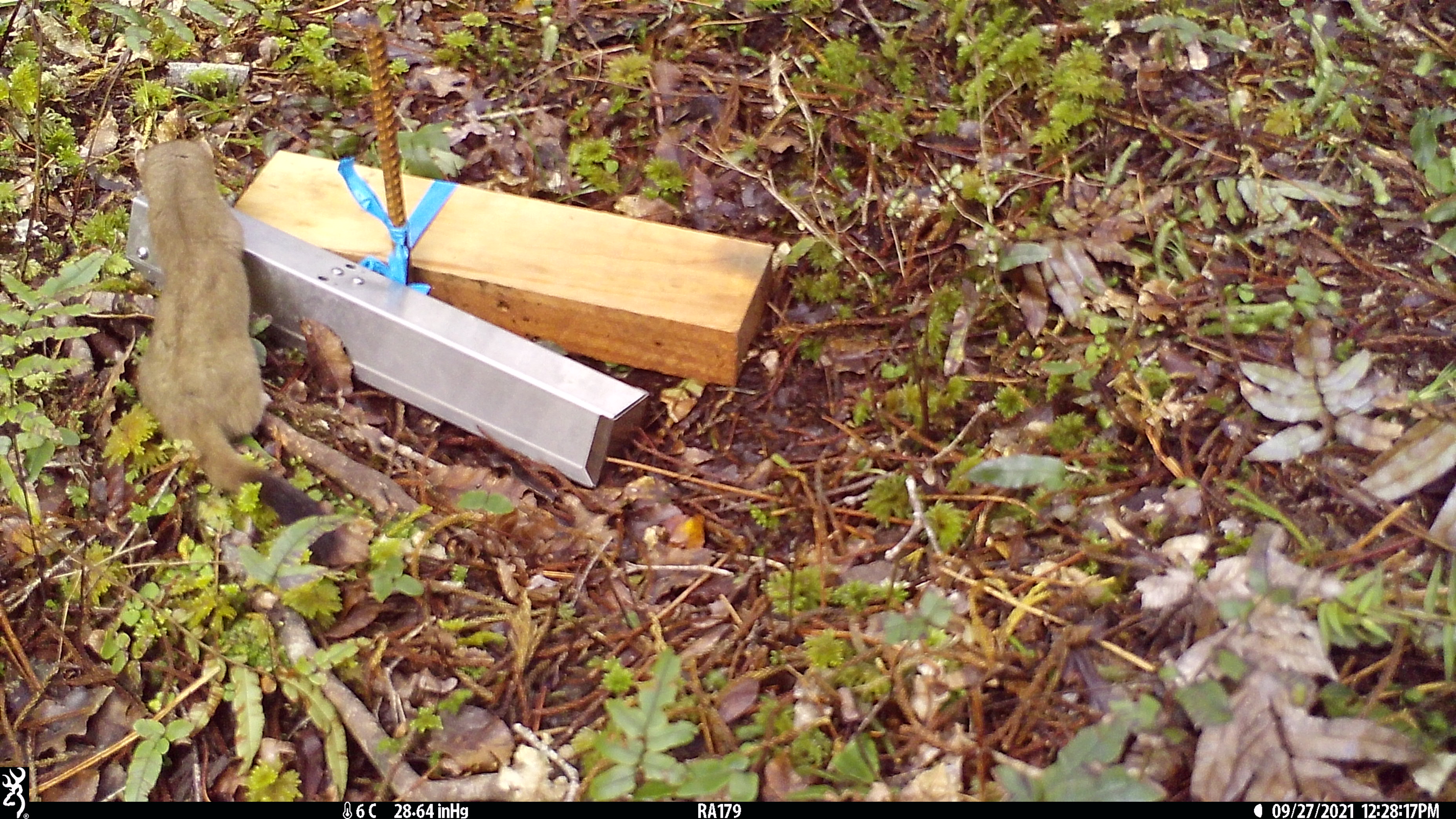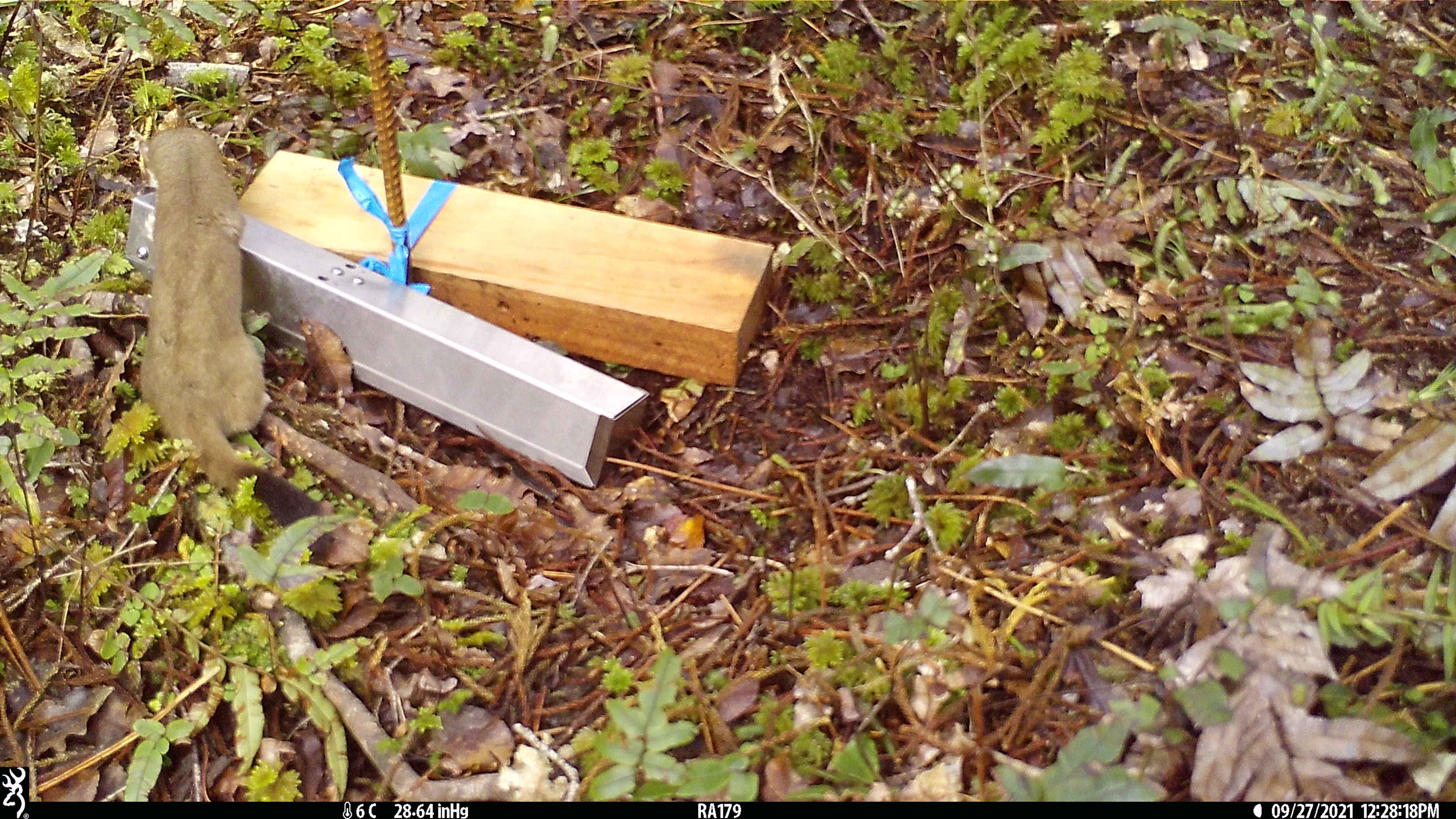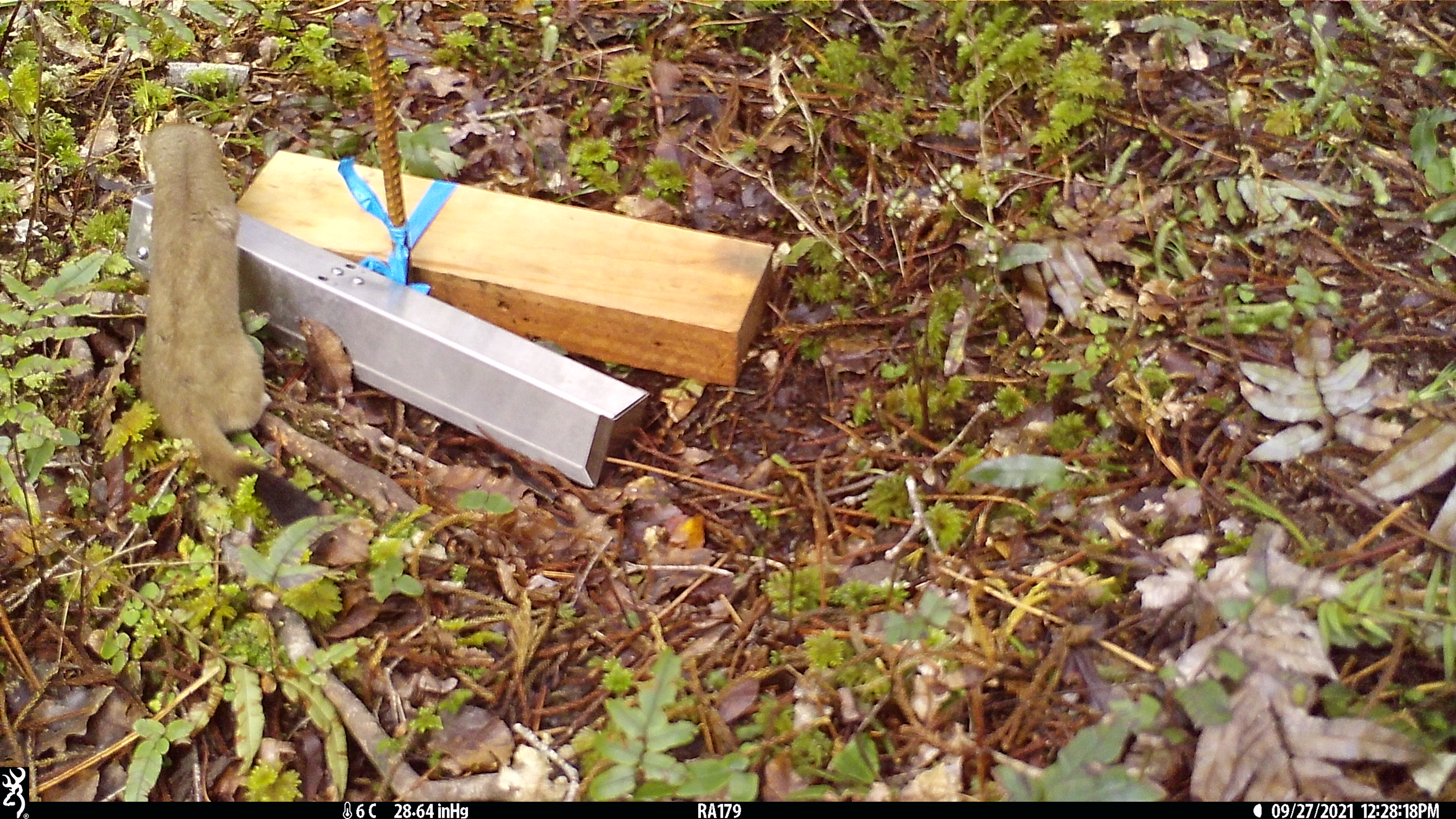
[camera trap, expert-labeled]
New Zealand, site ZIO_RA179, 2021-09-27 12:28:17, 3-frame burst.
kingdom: Animalia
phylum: Chordata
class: Mammalia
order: Carnivora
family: Mustelidae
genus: Mustela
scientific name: Mustela erminea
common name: stoat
Stoat (Mustela erminea).